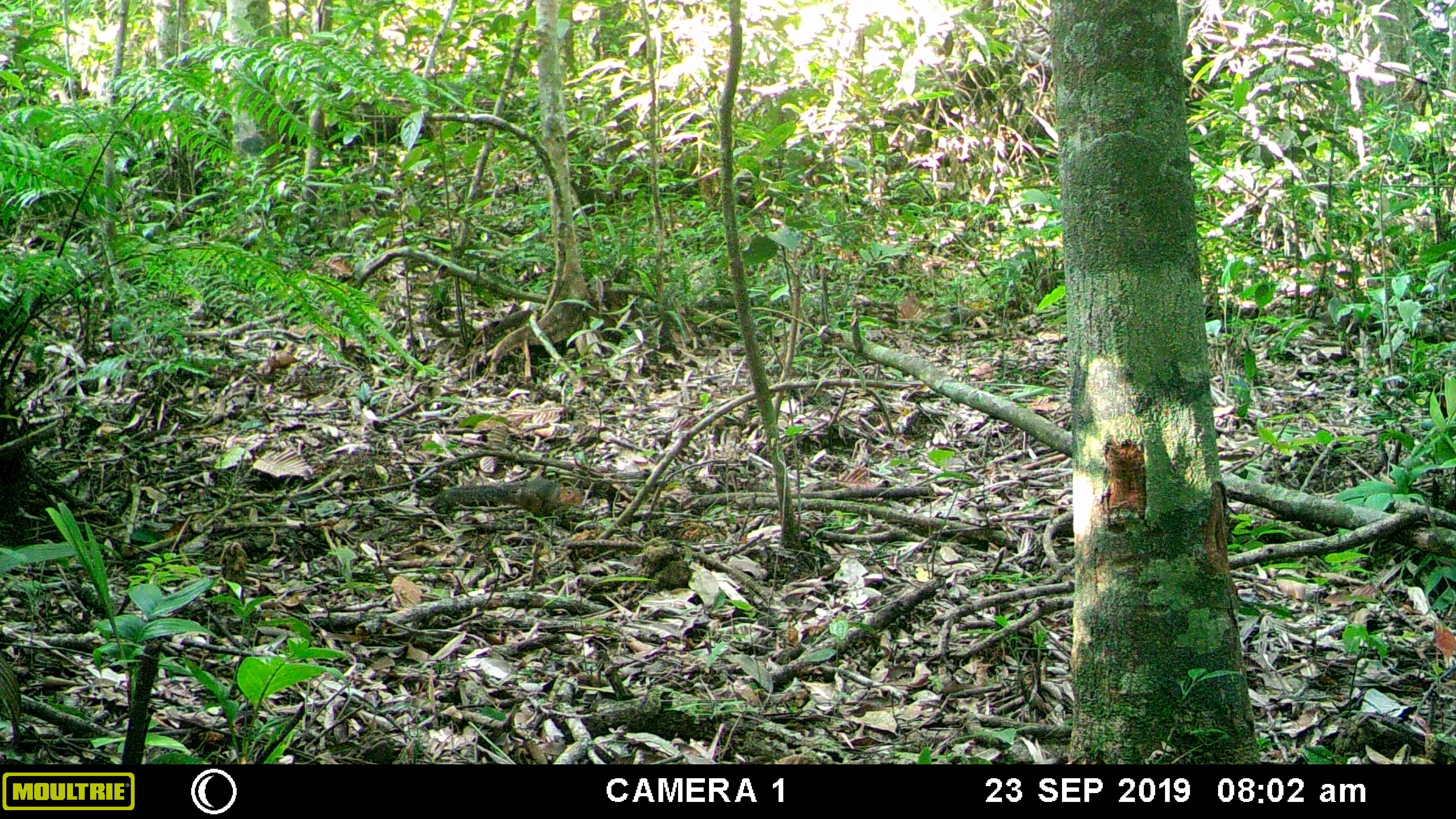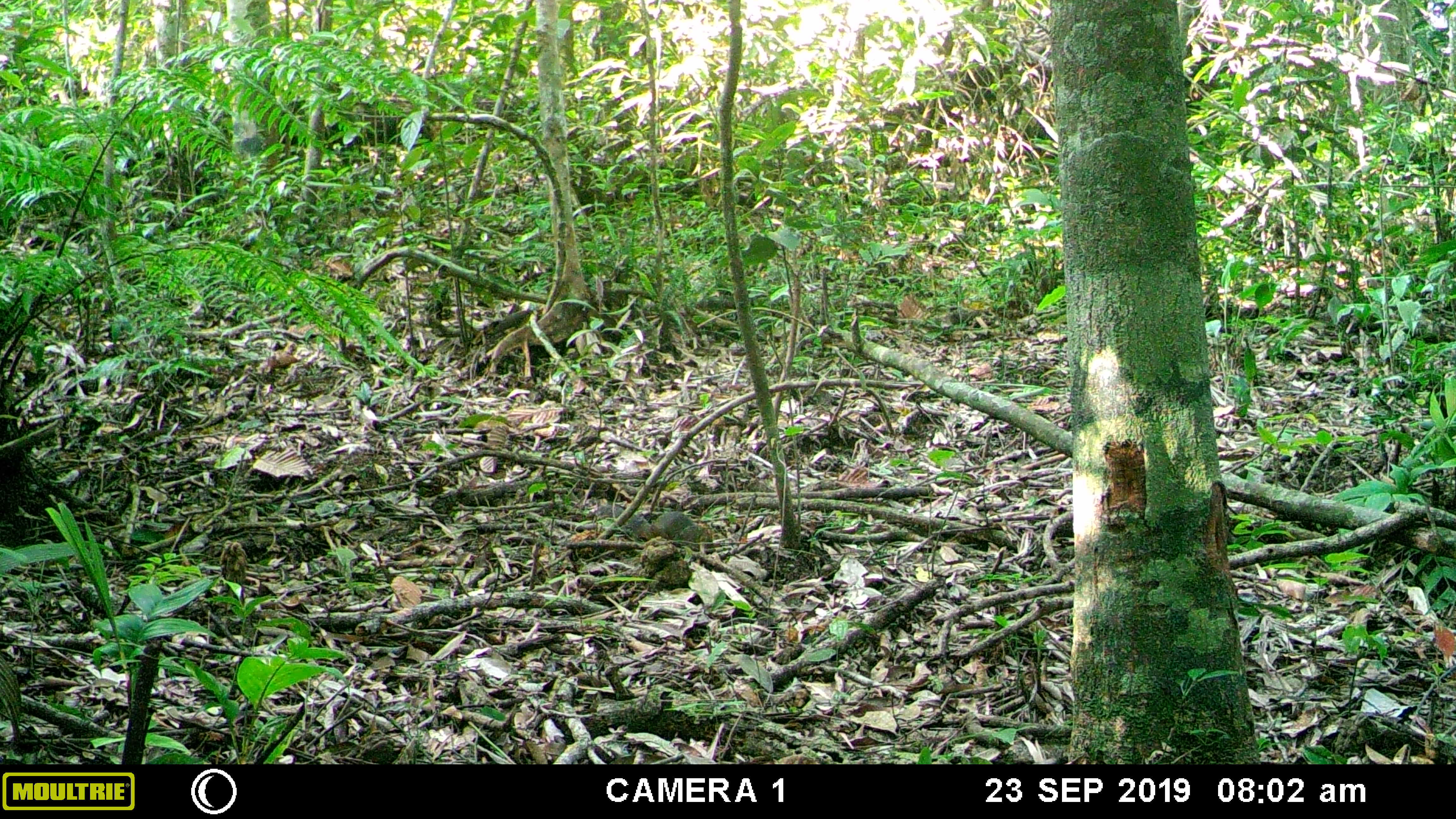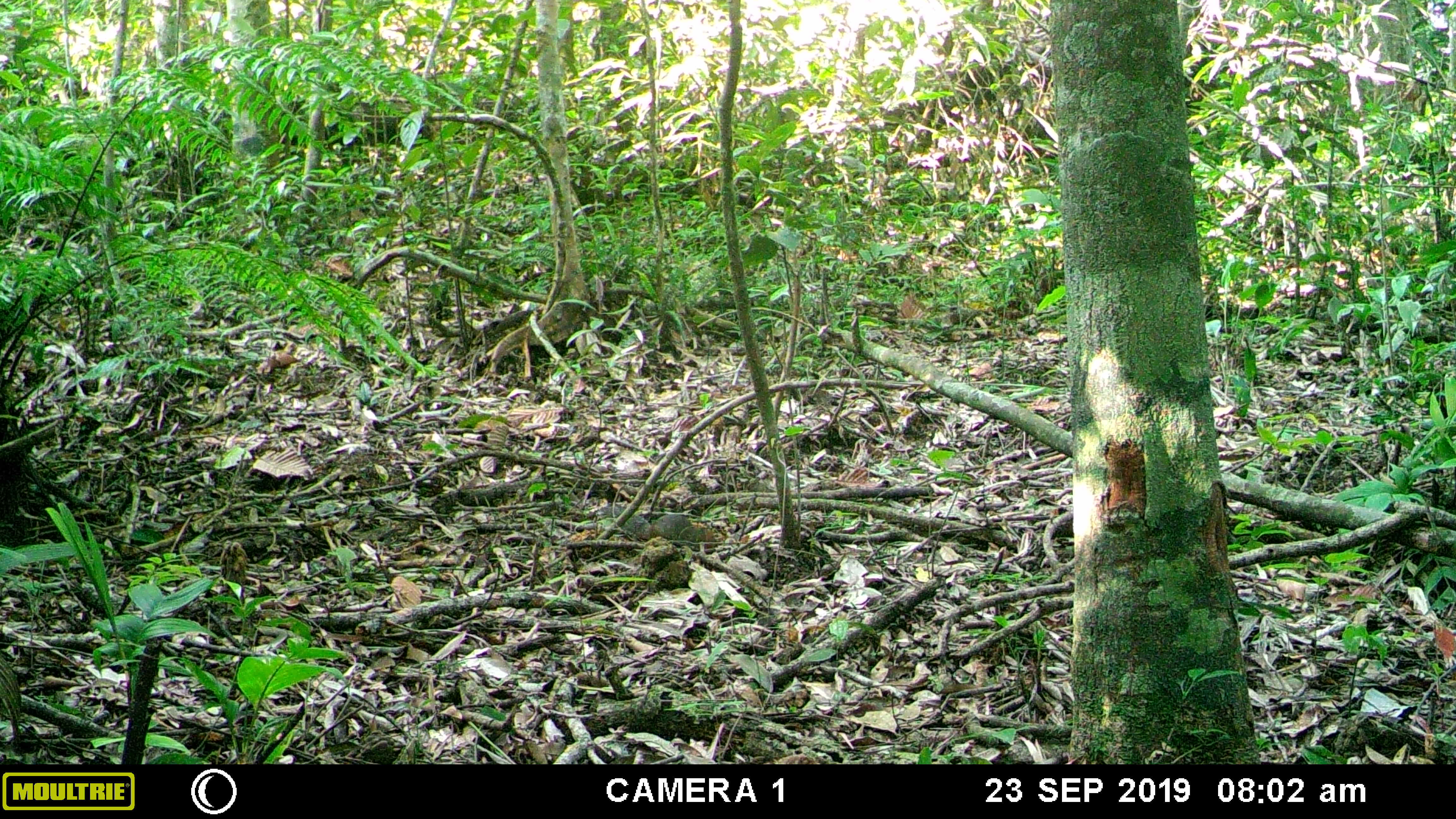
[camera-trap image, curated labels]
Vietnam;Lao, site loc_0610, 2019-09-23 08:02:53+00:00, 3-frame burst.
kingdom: Animalia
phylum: Chordata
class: Mammalia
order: Rodentia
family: Sciuridae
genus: Dremomys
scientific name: Dremomys rufigenis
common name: red-cheeked squirrel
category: red cheeked squirrel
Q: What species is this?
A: Red cheeked squirrel (red-cheeked squirrel) (Dremomys rufigenis).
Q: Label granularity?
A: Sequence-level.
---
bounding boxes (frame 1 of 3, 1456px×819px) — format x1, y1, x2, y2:
red cheeked squirrel: 441, 480, 584, 516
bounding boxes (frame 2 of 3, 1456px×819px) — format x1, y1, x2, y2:
red cheeked squirrel: 595, 504, 713, 550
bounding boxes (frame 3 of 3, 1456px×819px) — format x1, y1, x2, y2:
red cheeked squirrel: 599, 503, 717, 547